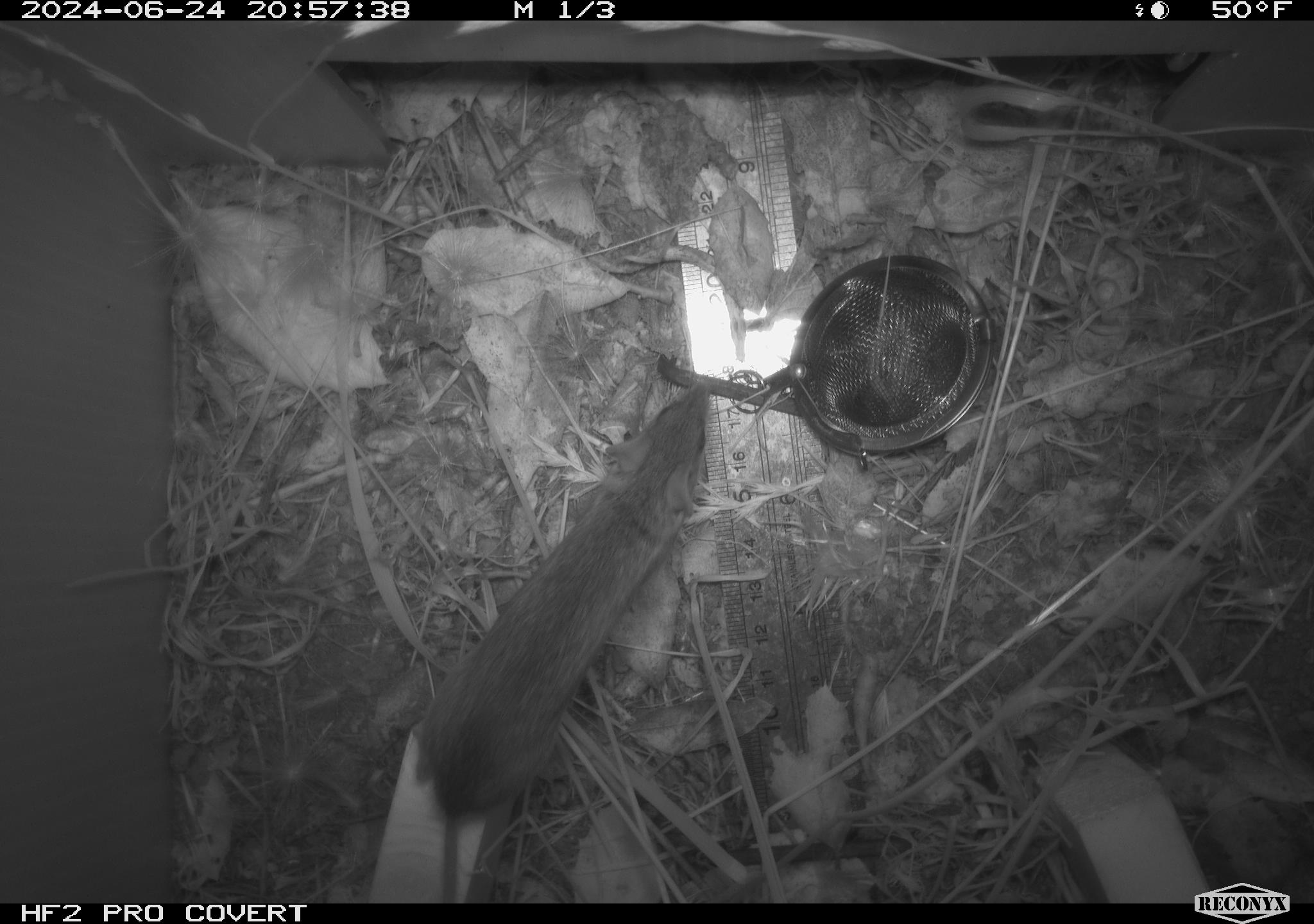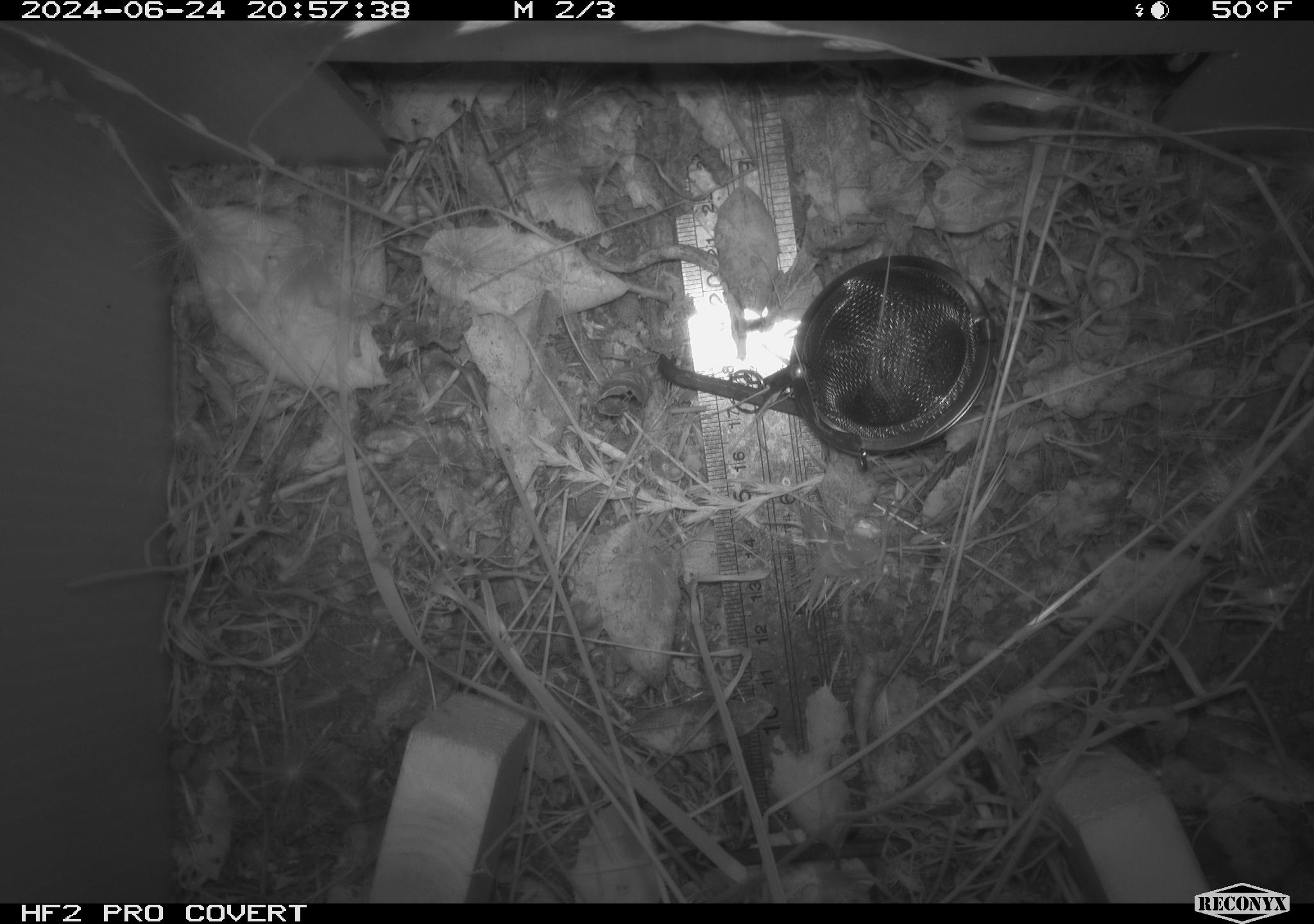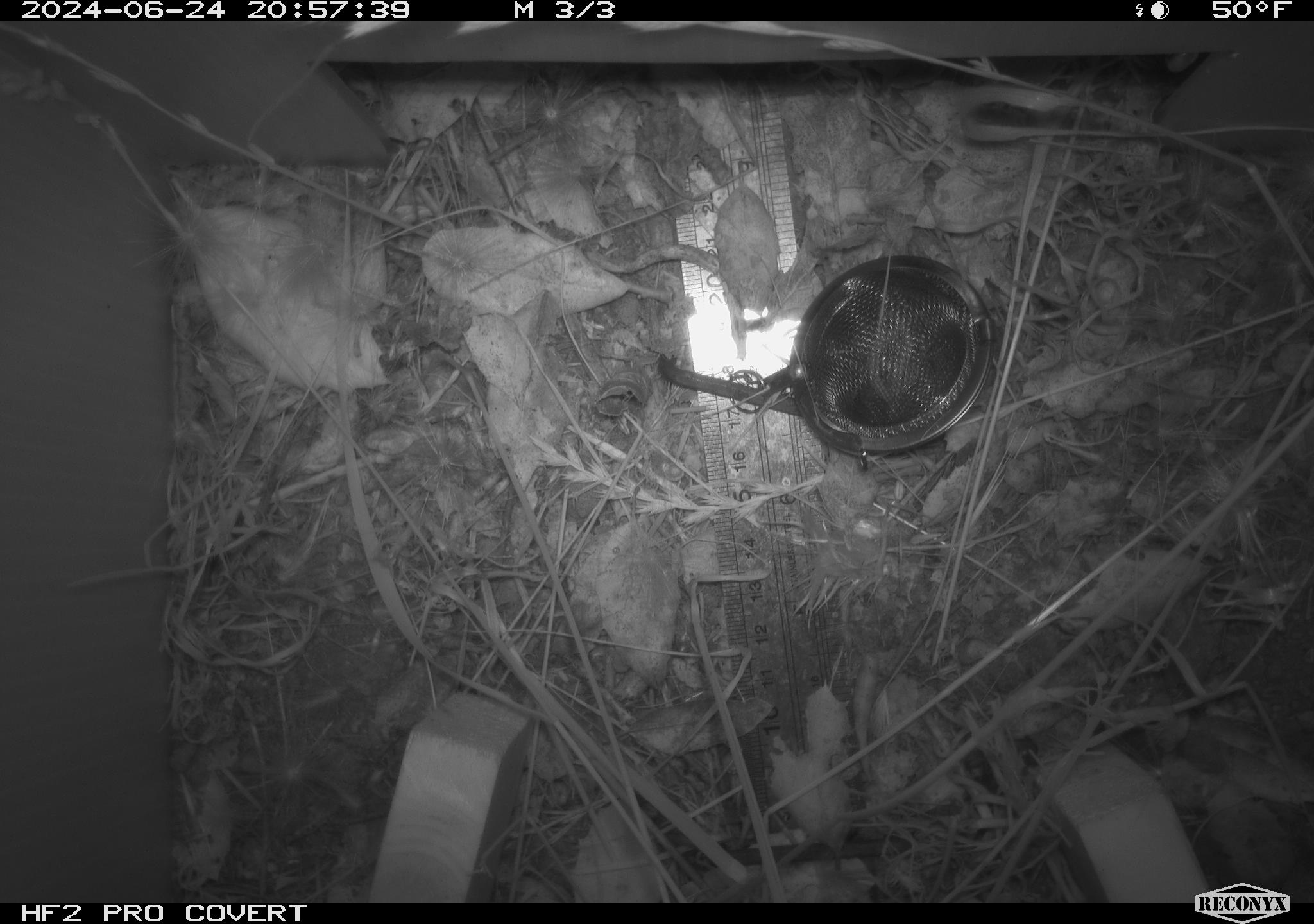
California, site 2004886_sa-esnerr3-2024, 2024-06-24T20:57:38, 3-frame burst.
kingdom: Animalia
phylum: Chordata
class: Mammalia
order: Rodentia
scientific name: Rodentia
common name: rodent